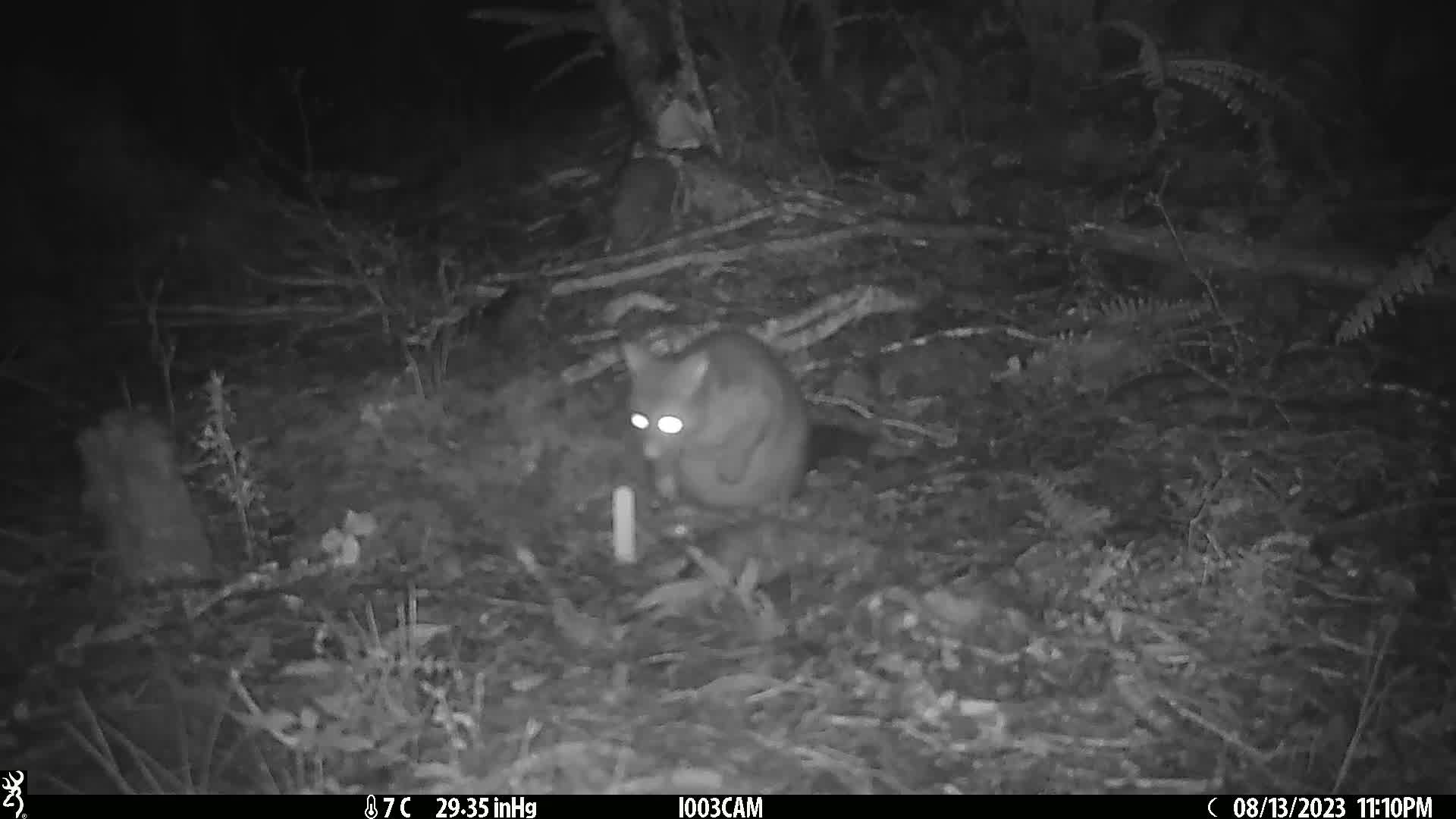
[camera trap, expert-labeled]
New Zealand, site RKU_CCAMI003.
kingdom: Animalia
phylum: Chordata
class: Mammalia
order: Diprotodontia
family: Phalangeridae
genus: Trichosurus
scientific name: Trichosurus vulpecula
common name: common brushtail possum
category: possum